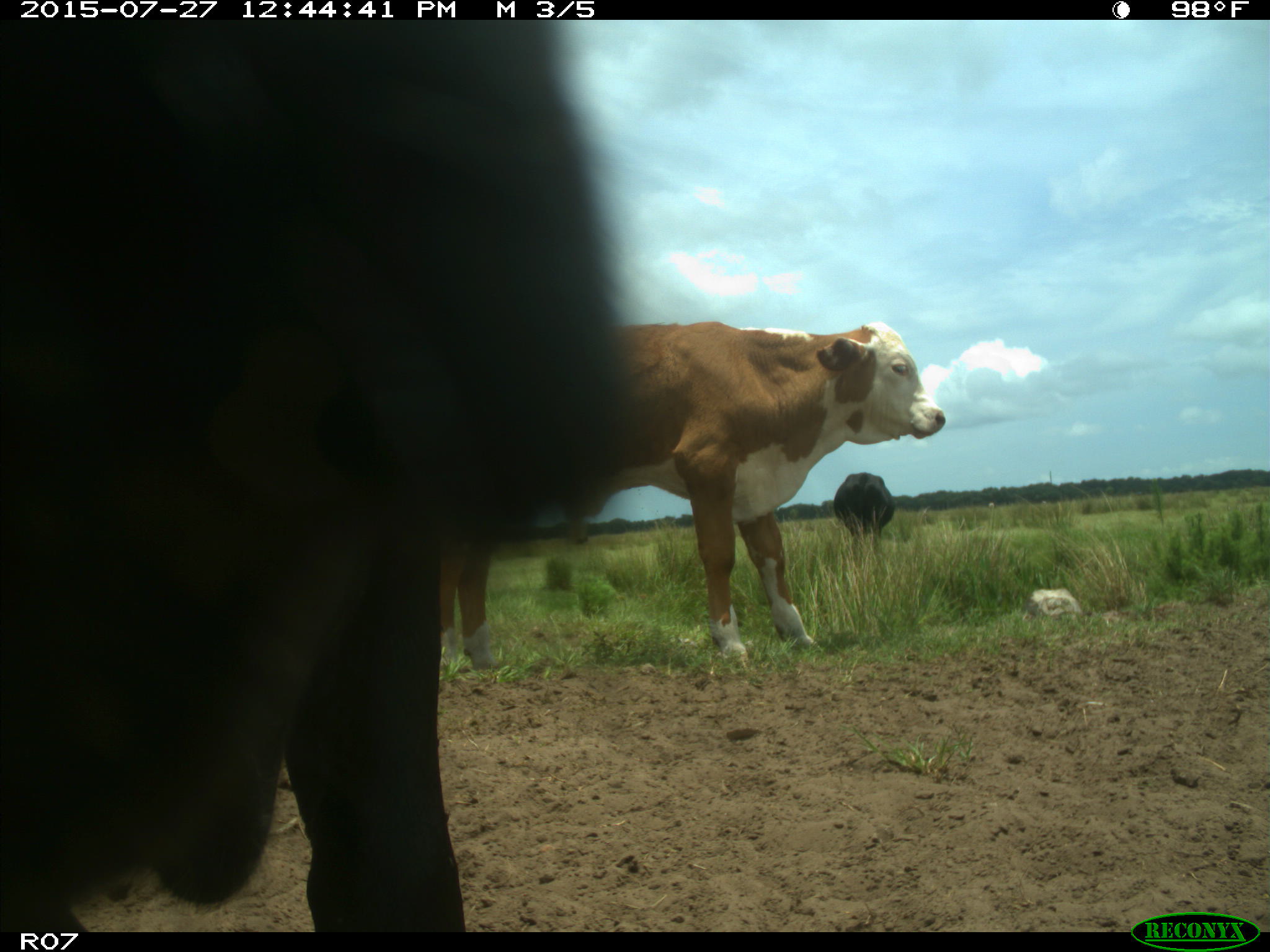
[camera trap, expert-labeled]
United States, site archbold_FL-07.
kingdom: Animalia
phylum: Chordata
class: Mammalia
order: Artiodactyla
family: Bovidae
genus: Bos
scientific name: Bos taurus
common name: domestic cow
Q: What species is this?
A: Bos taurus (domestic cow).